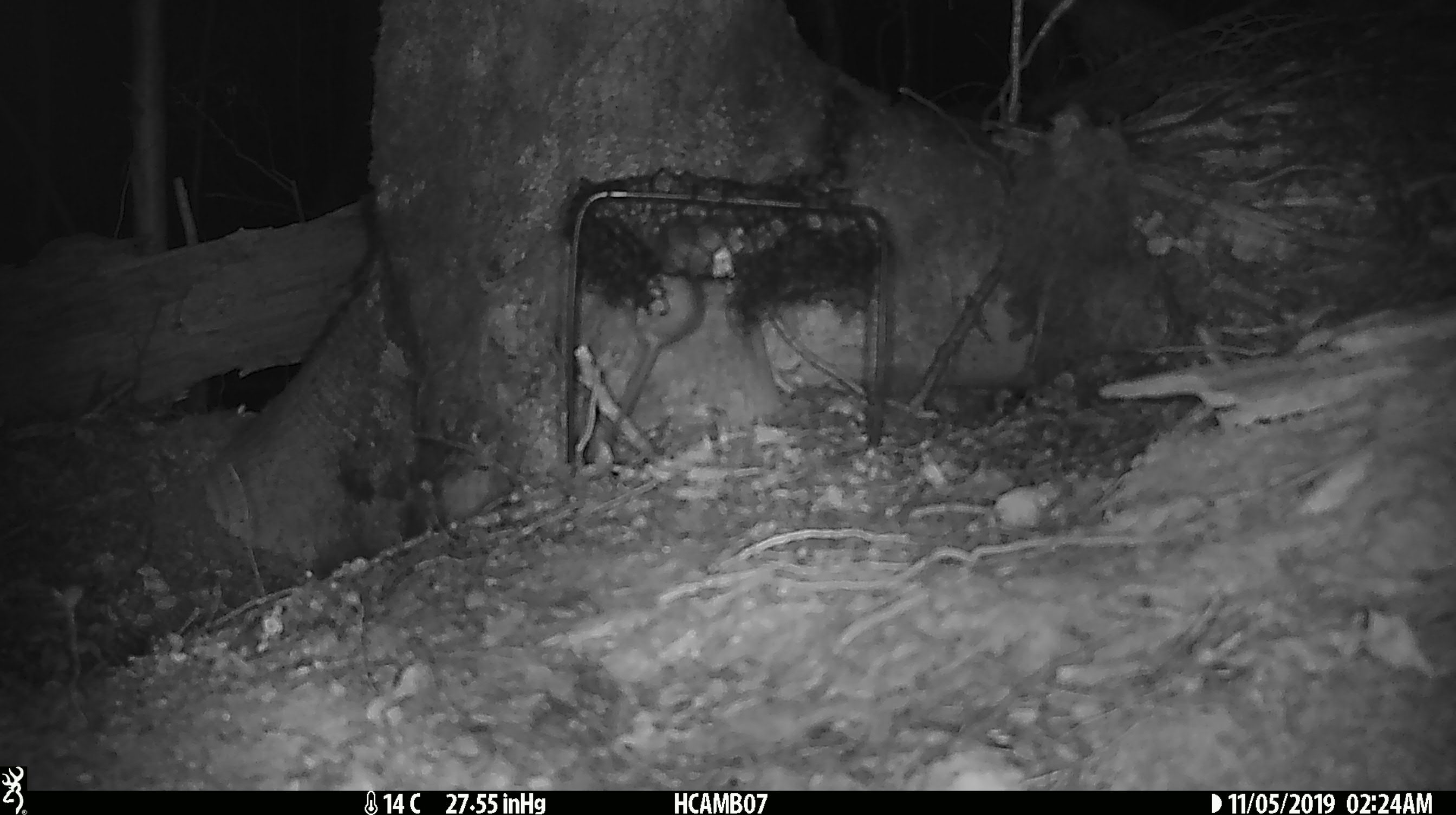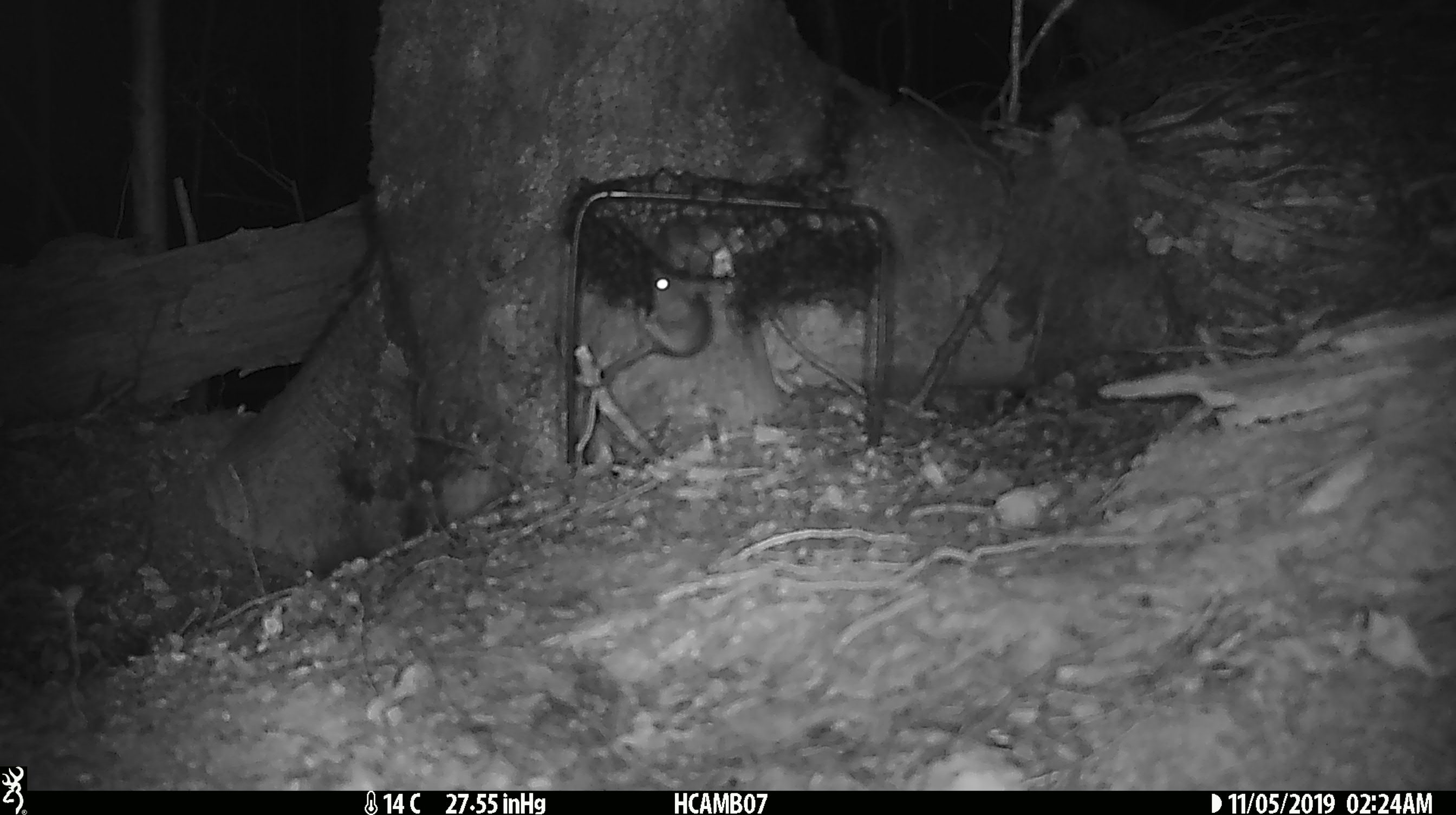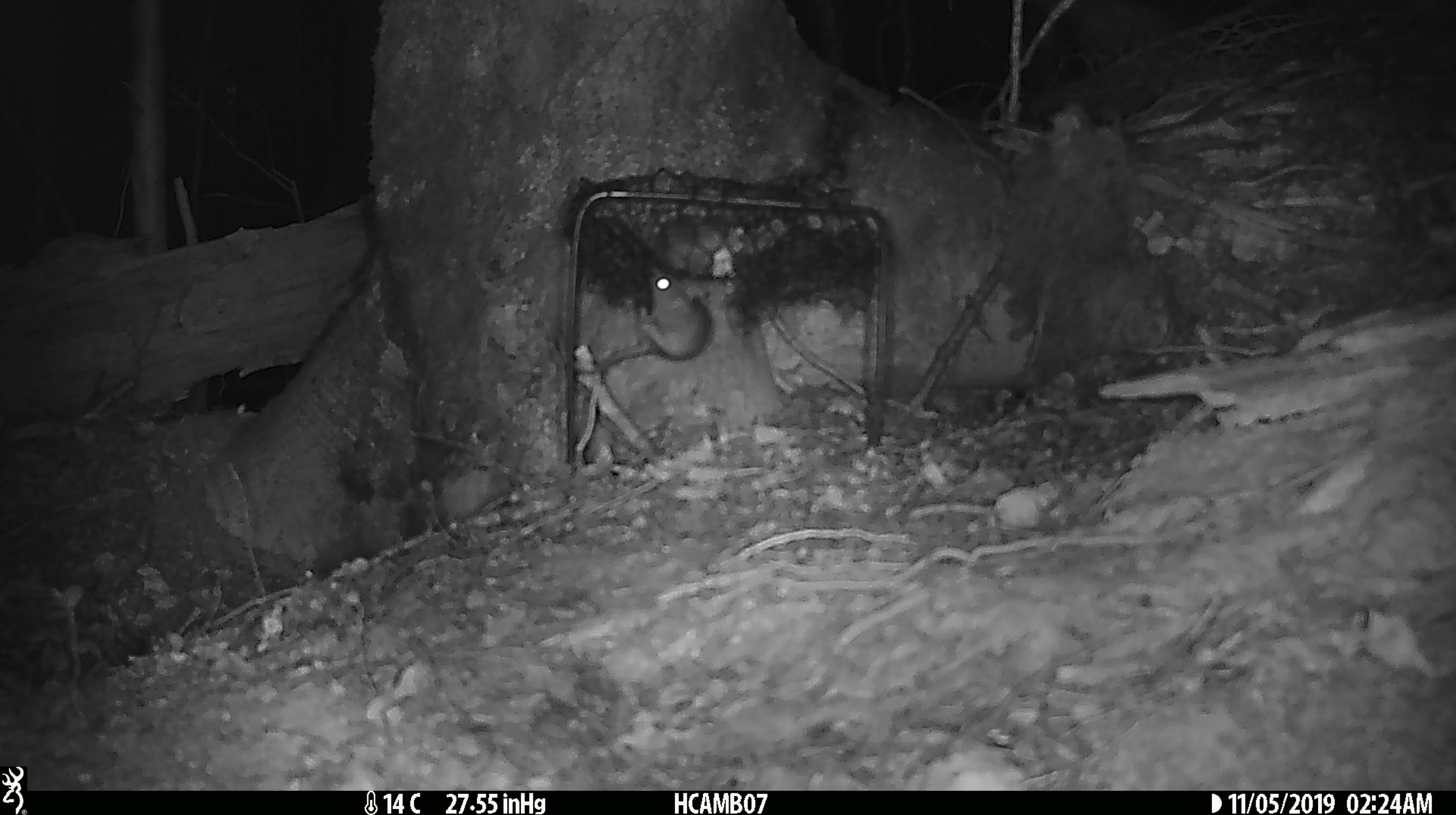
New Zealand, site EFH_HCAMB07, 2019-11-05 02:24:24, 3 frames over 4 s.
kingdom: Animalia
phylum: Chordata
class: Mammalia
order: Rodentia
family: Muridae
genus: Mus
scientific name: Mus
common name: mouse